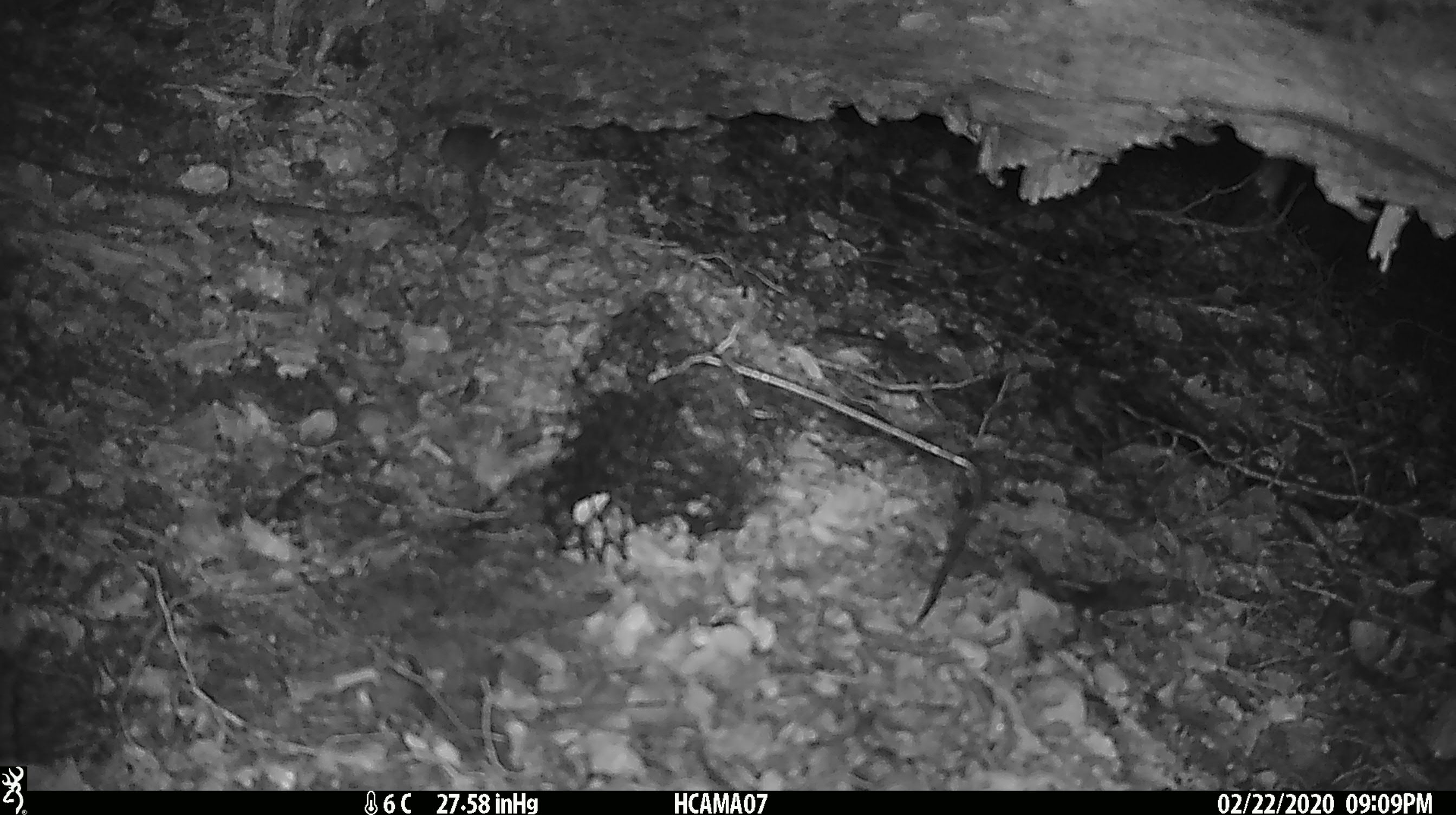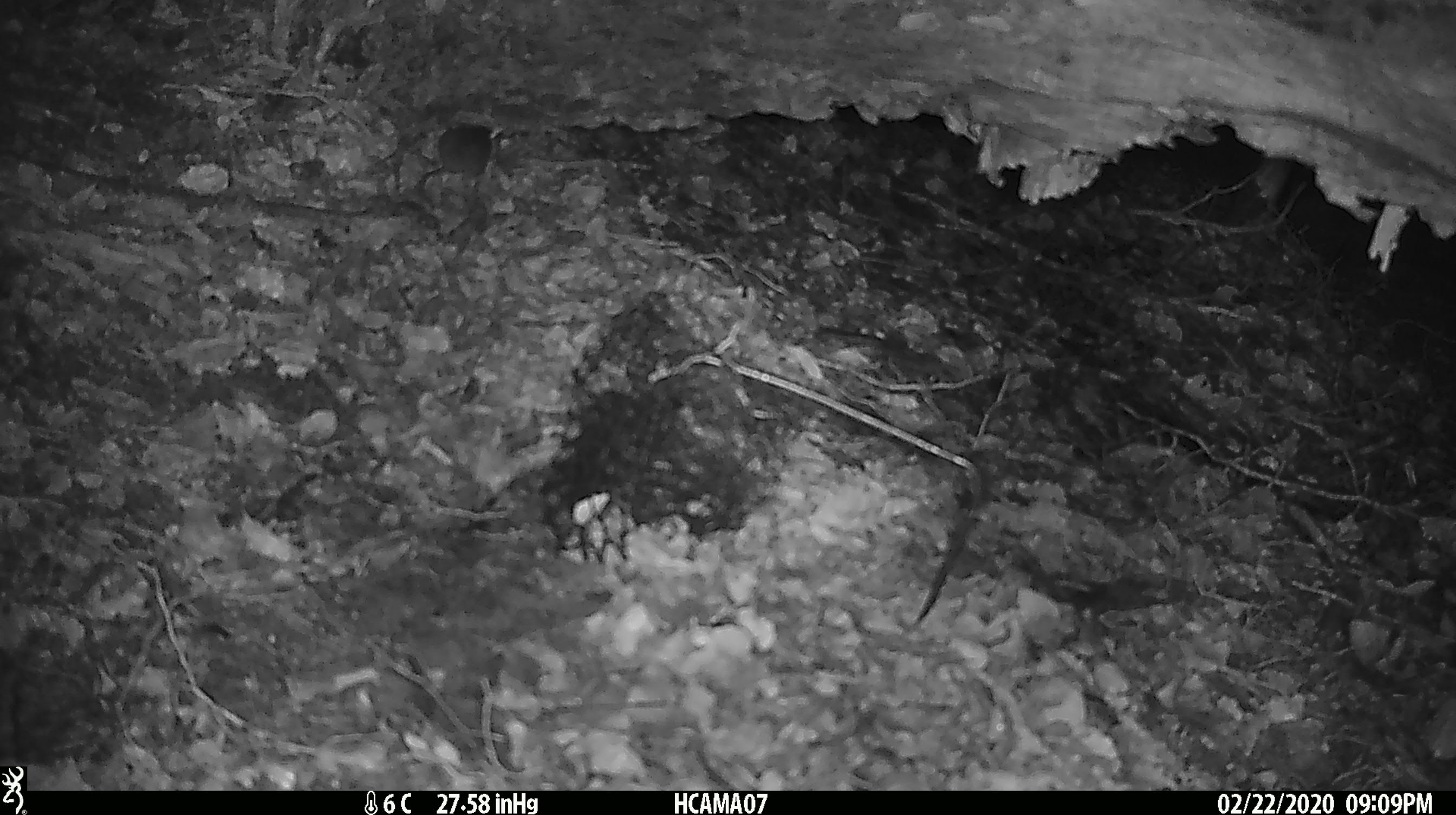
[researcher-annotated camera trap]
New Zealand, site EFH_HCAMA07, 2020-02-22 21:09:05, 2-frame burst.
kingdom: Animalia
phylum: Chordata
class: Mammalia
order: Rodentia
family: Muridae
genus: Mus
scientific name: Mus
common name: mouse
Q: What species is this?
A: Mouse (Mus).